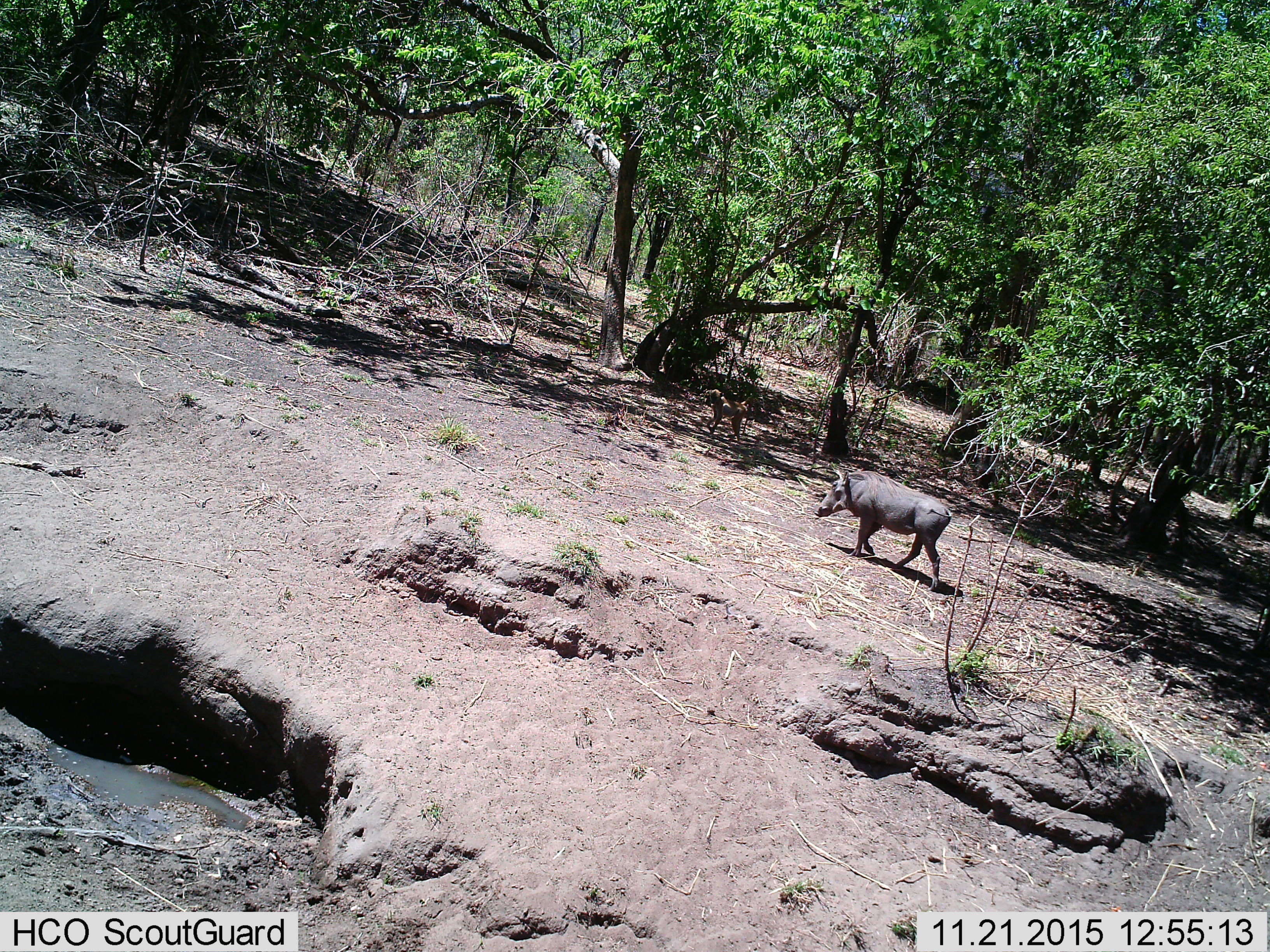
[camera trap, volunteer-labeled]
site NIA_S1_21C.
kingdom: Animalia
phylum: Chordata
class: Mammalia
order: Artiodactyla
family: Suidae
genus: Phacochoerus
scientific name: Phacochoerus africanus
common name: warthog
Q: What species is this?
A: Warthog (Phacochoerus africanus).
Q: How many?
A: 1.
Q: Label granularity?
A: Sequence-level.